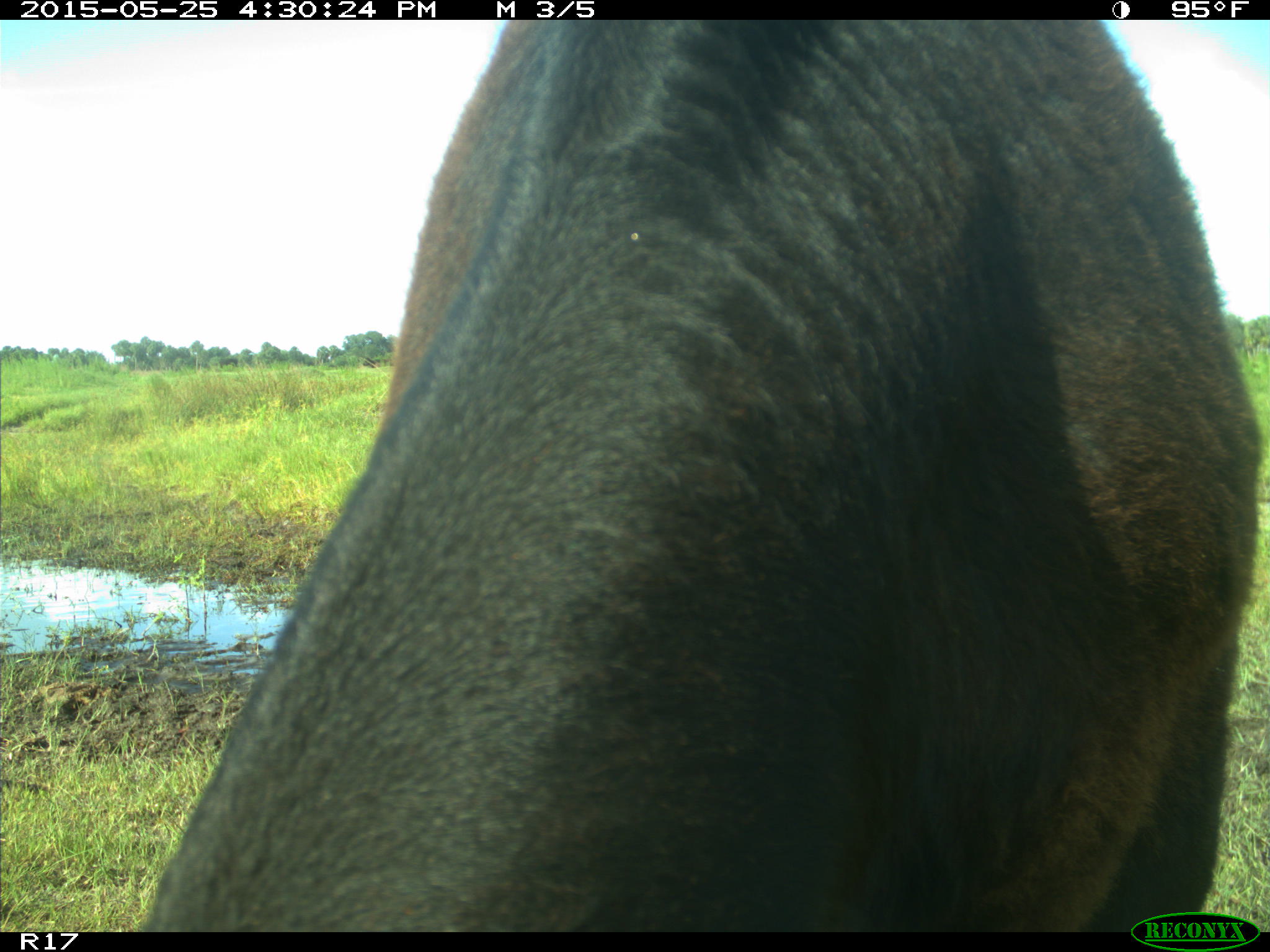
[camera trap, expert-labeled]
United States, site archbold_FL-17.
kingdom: Animalia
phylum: Chordata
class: Mammalia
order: Artiodactyla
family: Bovidae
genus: Bos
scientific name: Bos taurus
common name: domestic cow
Bos taurus (domestic cow).